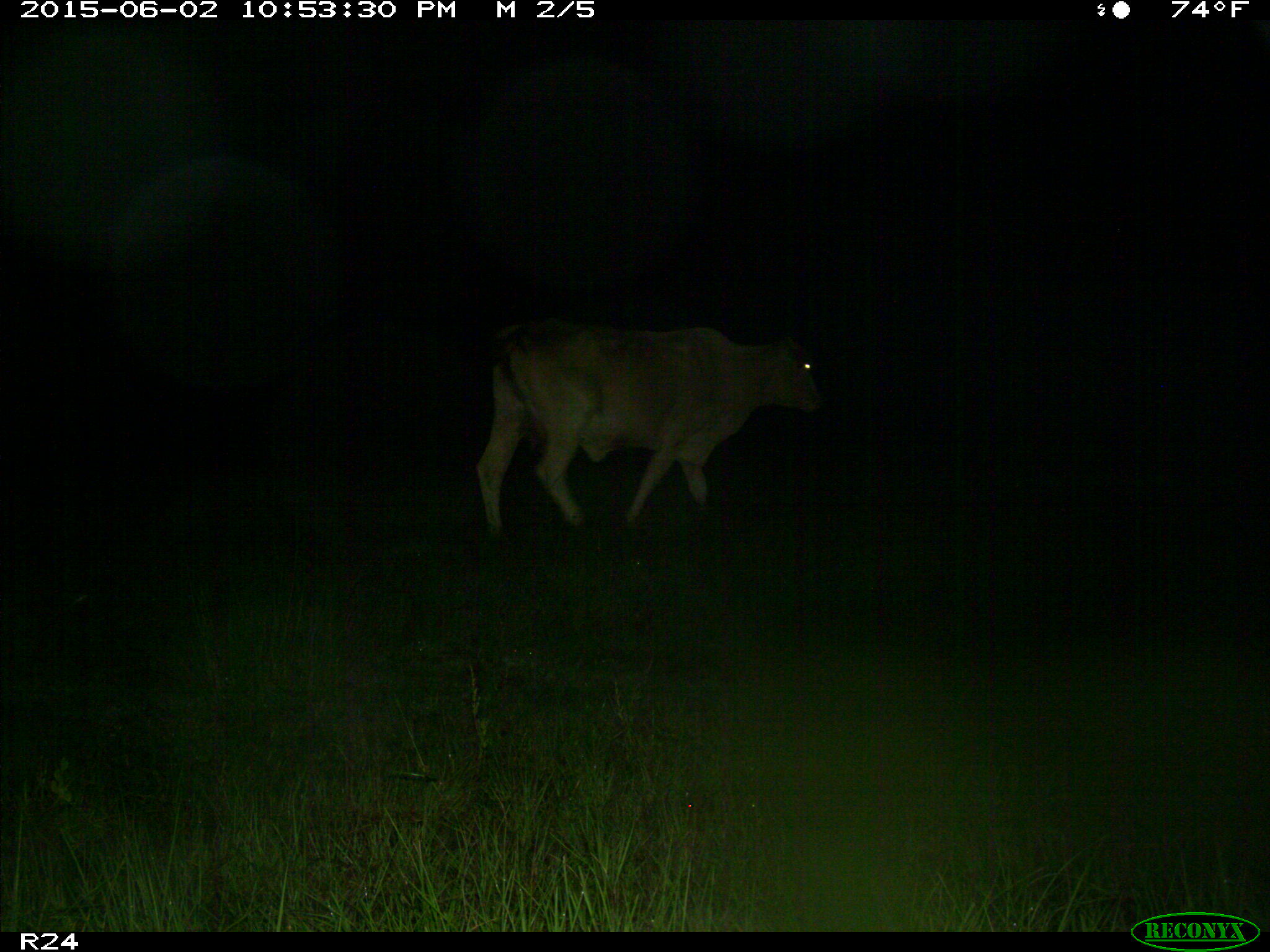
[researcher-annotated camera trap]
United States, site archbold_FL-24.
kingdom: Animalia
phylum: Chordata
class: Mammalia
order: Artiodactyla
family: Bovidae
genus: Bos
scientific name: Bos taurus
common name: domestic cow